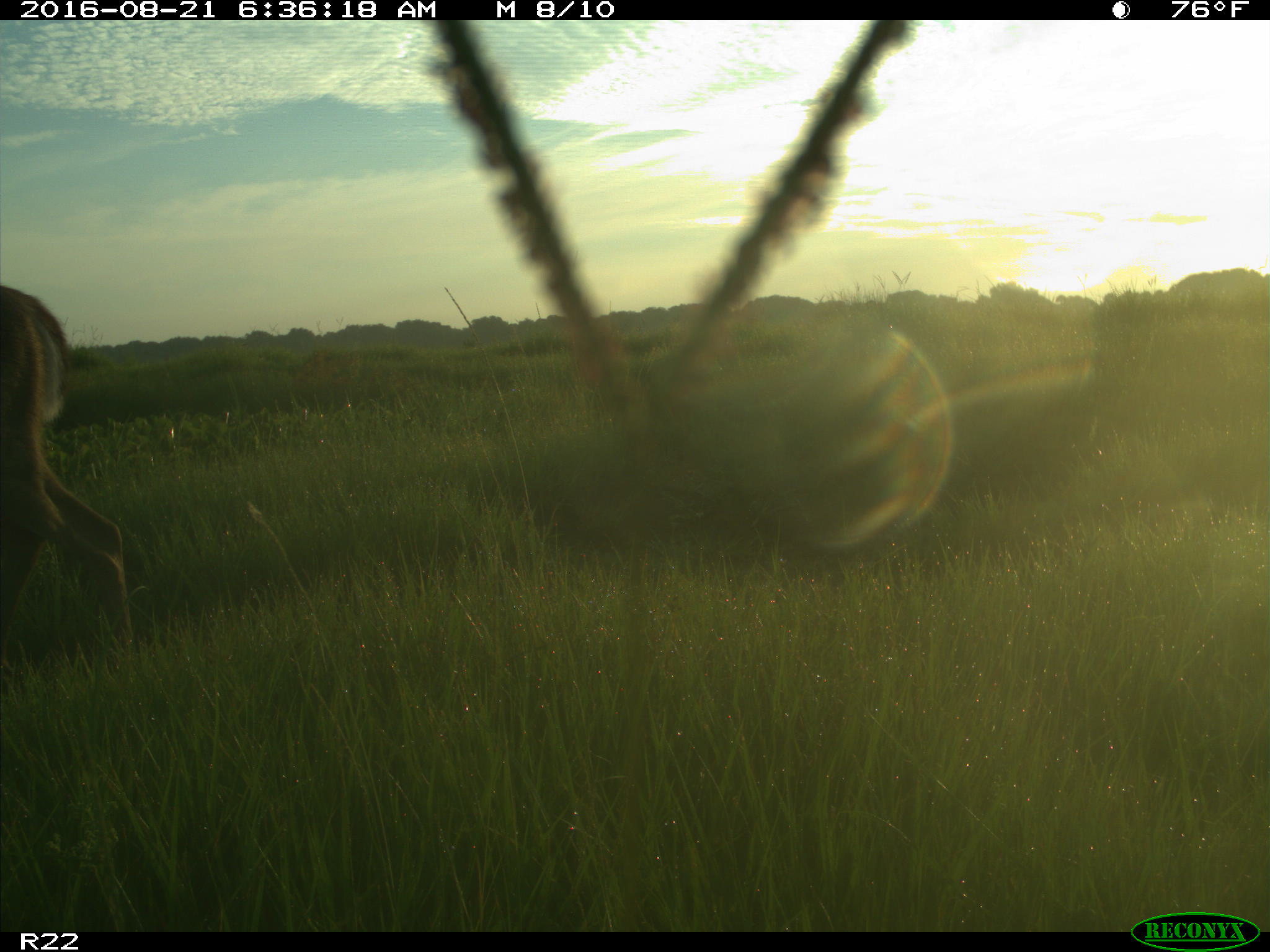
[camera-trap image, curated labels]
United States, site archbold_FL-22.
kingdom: Animalia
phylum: Chordata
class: Mammalia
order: Artiodactyla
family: Cervidae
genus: Odocoileus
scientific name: Odocoileus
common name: deer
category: unidentified deer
Unidentified deer (deer) (Odocoileus).